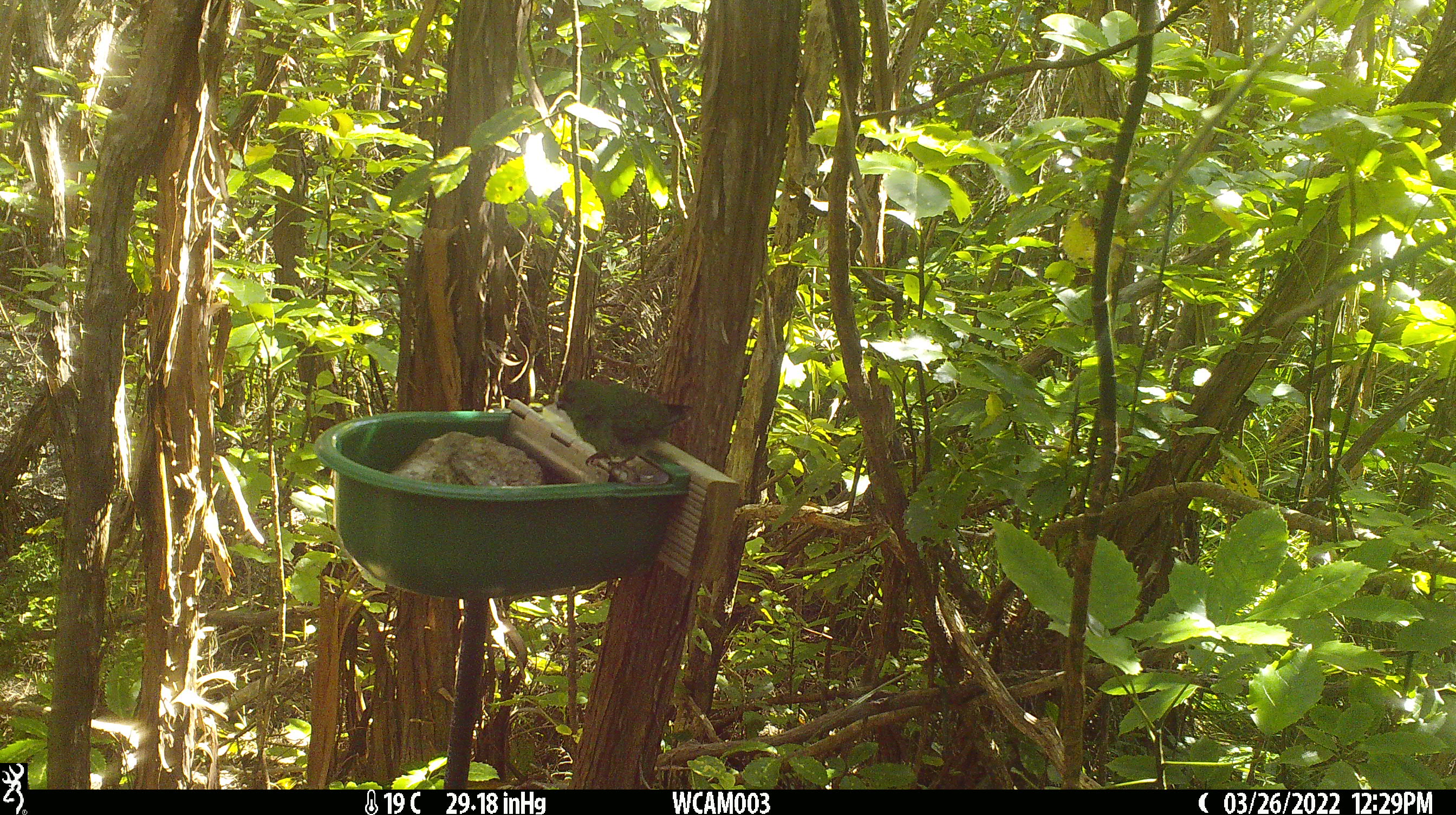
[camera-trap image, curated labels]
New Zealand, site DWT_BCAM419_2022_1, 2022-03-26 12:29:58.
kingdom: Animalia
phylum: Chordata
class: Aves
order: Psittaciformes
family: Psittaculidae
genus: Cyanoramphus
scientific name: Cyanoramphus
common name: parakeet